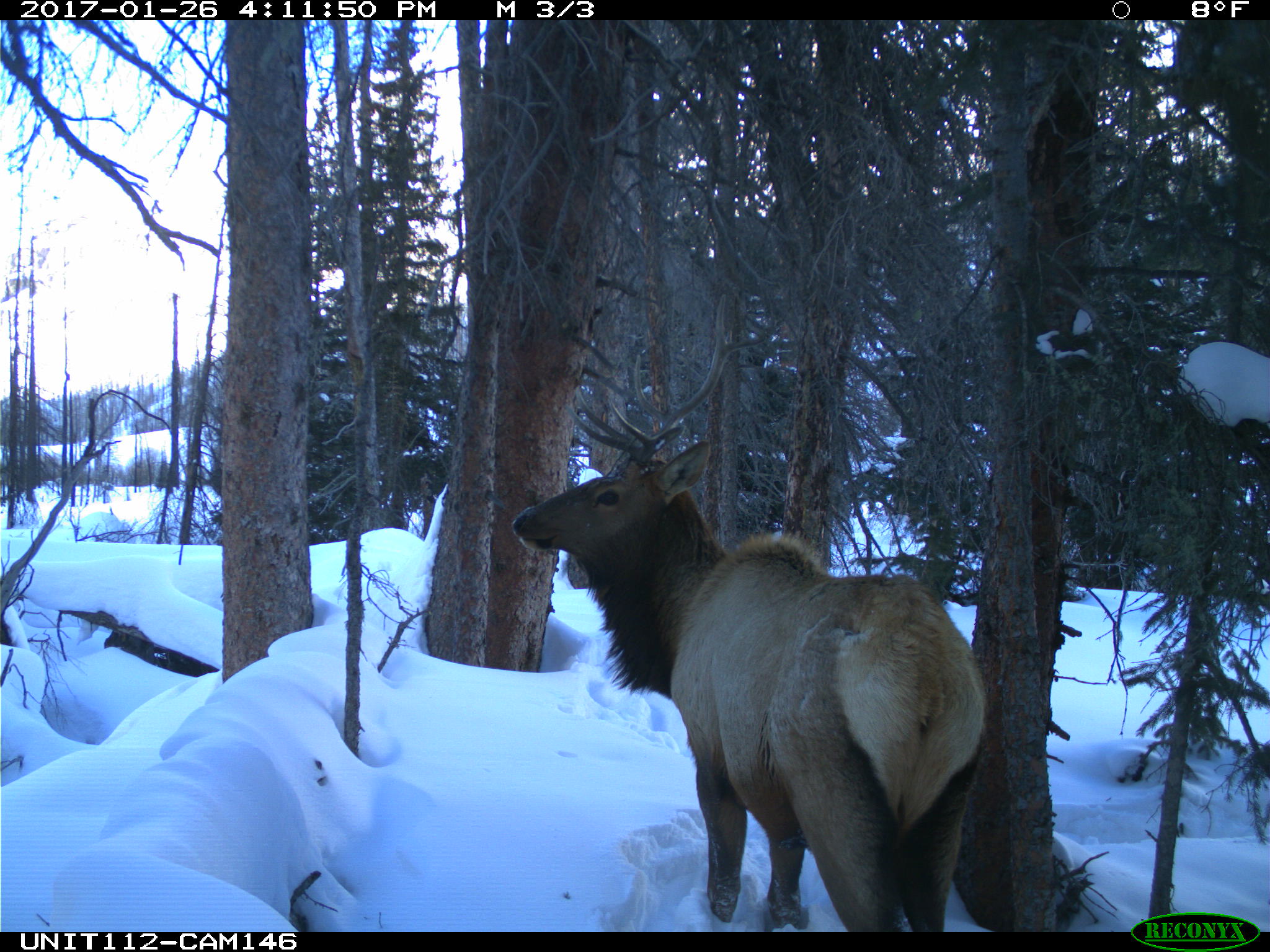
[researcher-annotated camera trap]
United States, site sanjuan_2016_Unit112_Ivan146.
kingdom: Animalia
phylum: Chordata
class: Mammalia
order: Artiodactyla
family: Cervidae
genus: Cervus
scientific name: Cervus elaphus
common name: red deer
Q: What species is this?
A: Cervus elaphus (red deer).